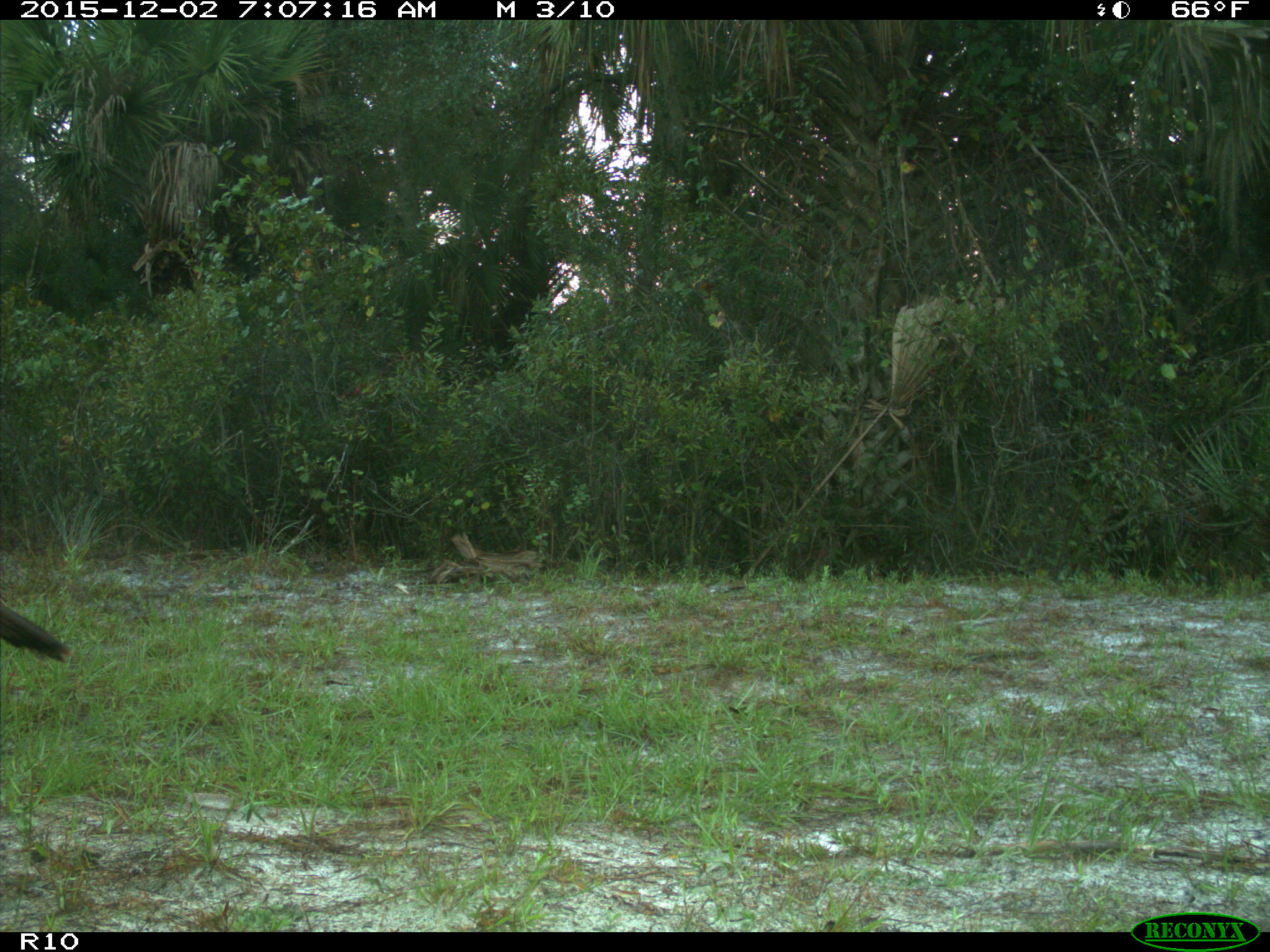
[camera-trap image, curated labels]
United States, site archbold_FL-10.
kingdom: Animalia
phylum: Chordata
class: Aves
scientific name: Aves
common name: birds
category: unidentified bird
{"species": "unidentified bird (birds) (Aves)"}